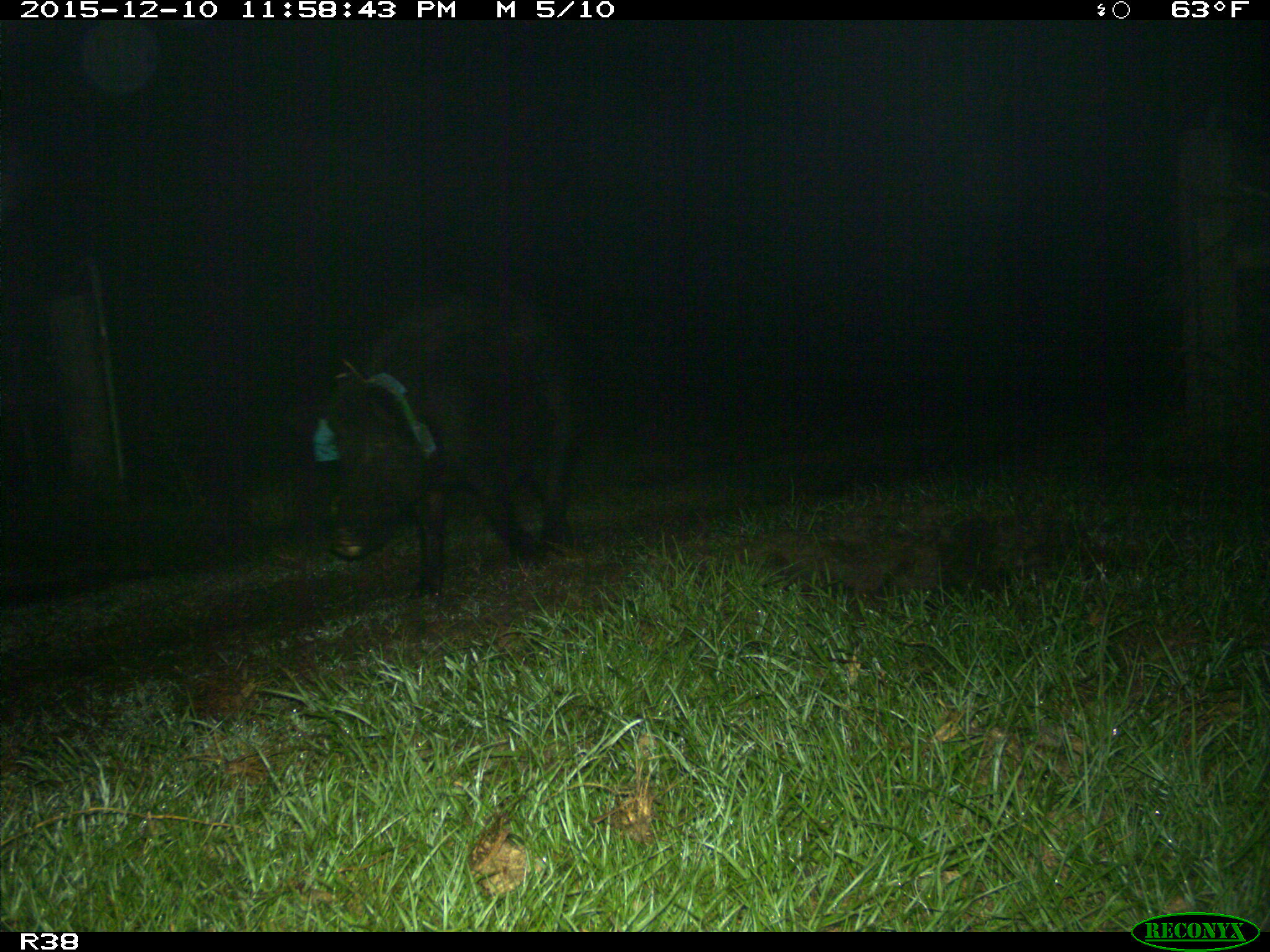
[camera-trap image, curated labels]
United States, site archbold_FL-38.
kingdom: Animalia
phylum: Chordata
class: Mammalia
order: Artiodactyla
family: Suidae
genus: Sus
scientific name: Sus scrofa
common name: wild boar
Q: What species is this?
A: Sus scrofa (wild boar).